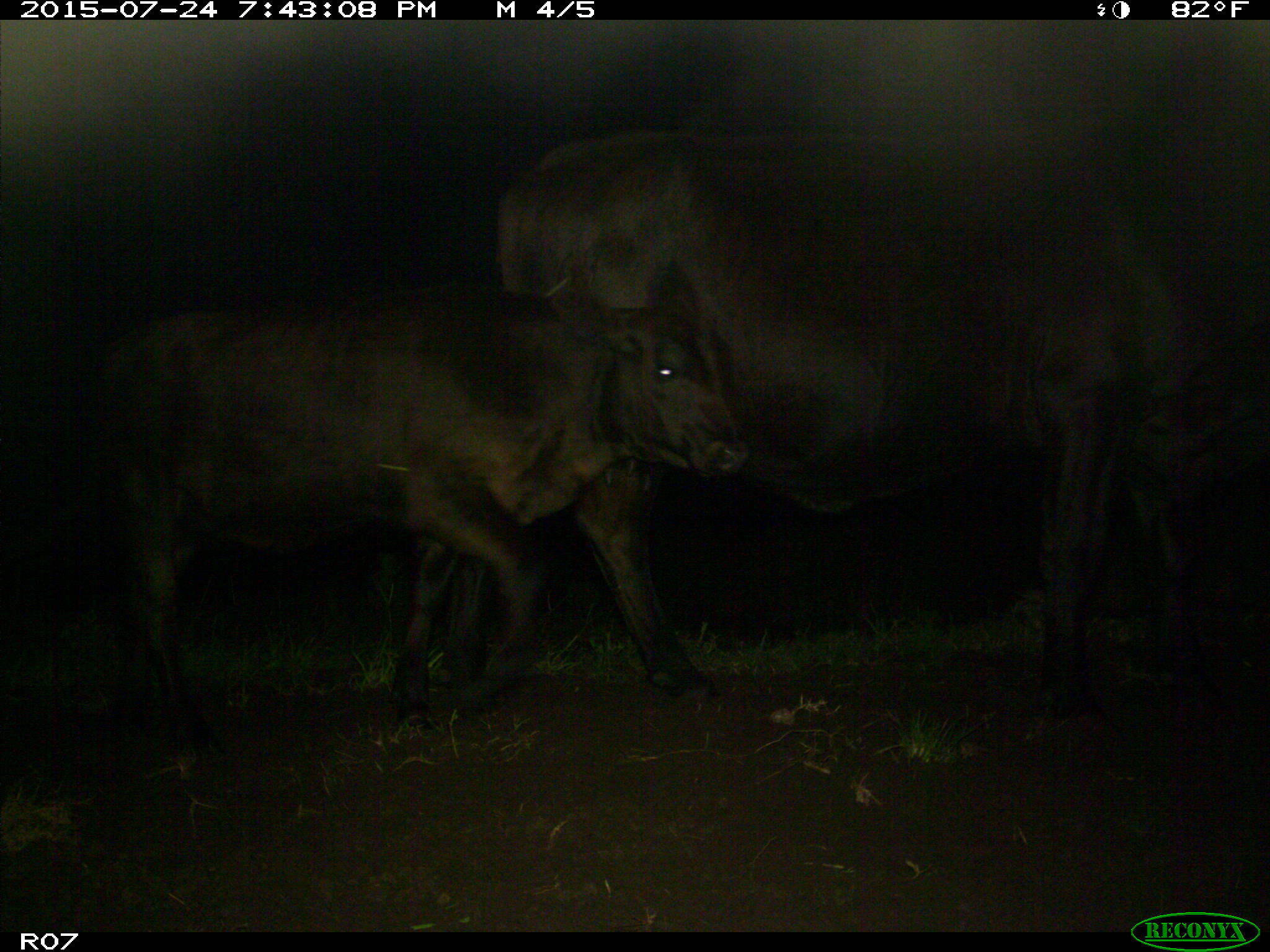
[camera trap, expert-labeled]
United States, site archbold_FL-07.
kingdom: Animalia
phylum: Chordata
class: Mammalia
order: Artiodactyla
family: Bovidae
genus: Bos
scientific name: Bos taurus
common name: domestic cow